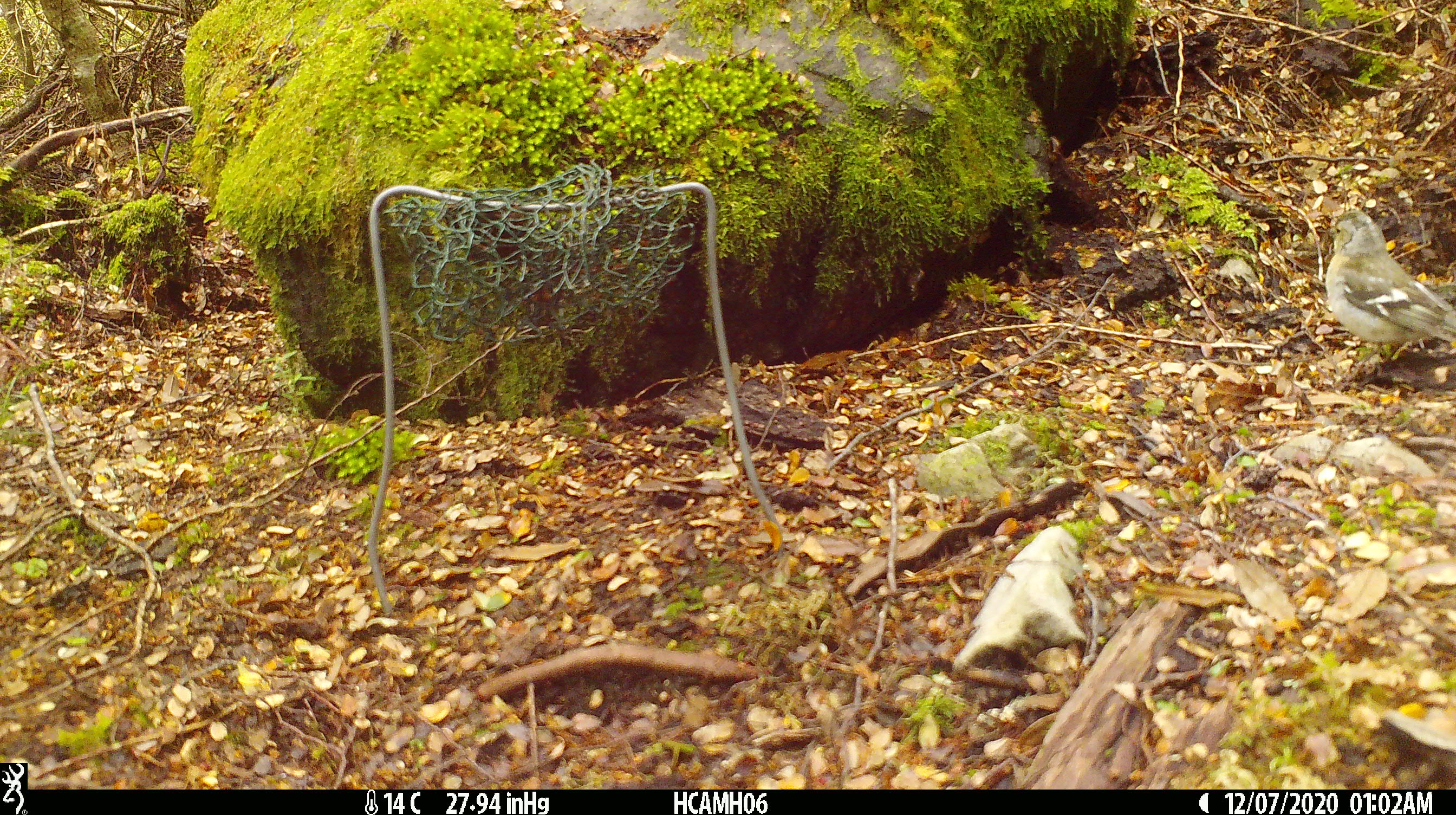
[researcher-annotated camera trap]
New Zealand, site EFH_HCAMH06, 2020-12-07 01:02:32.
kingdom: Animalia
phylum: Chordata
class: Aves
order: Passeriformes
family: Fringillidae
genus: Fringilla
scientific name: Fringilla coelebs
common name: common chaffinch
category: chaffinch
Chaffinch (common chaffinch) (Fringilla coelebs).